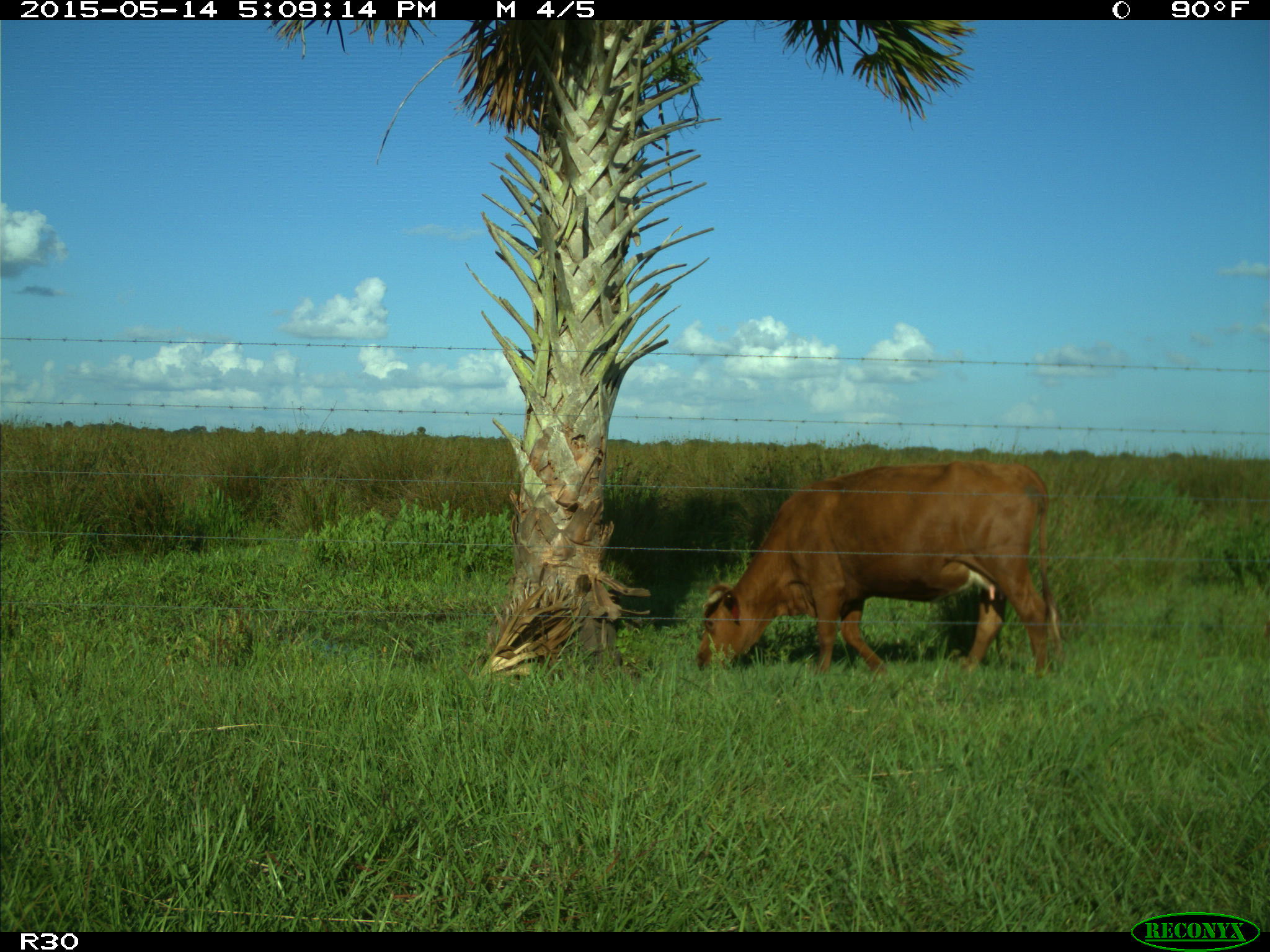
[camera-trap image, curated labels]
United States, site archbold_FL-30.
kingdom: Animalia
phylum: Chordata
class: Mammalia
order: Artiodactyla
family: Bovidae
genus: Bos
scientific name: Bos taurus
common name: domestic cow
Bos taurus (domestic cow).